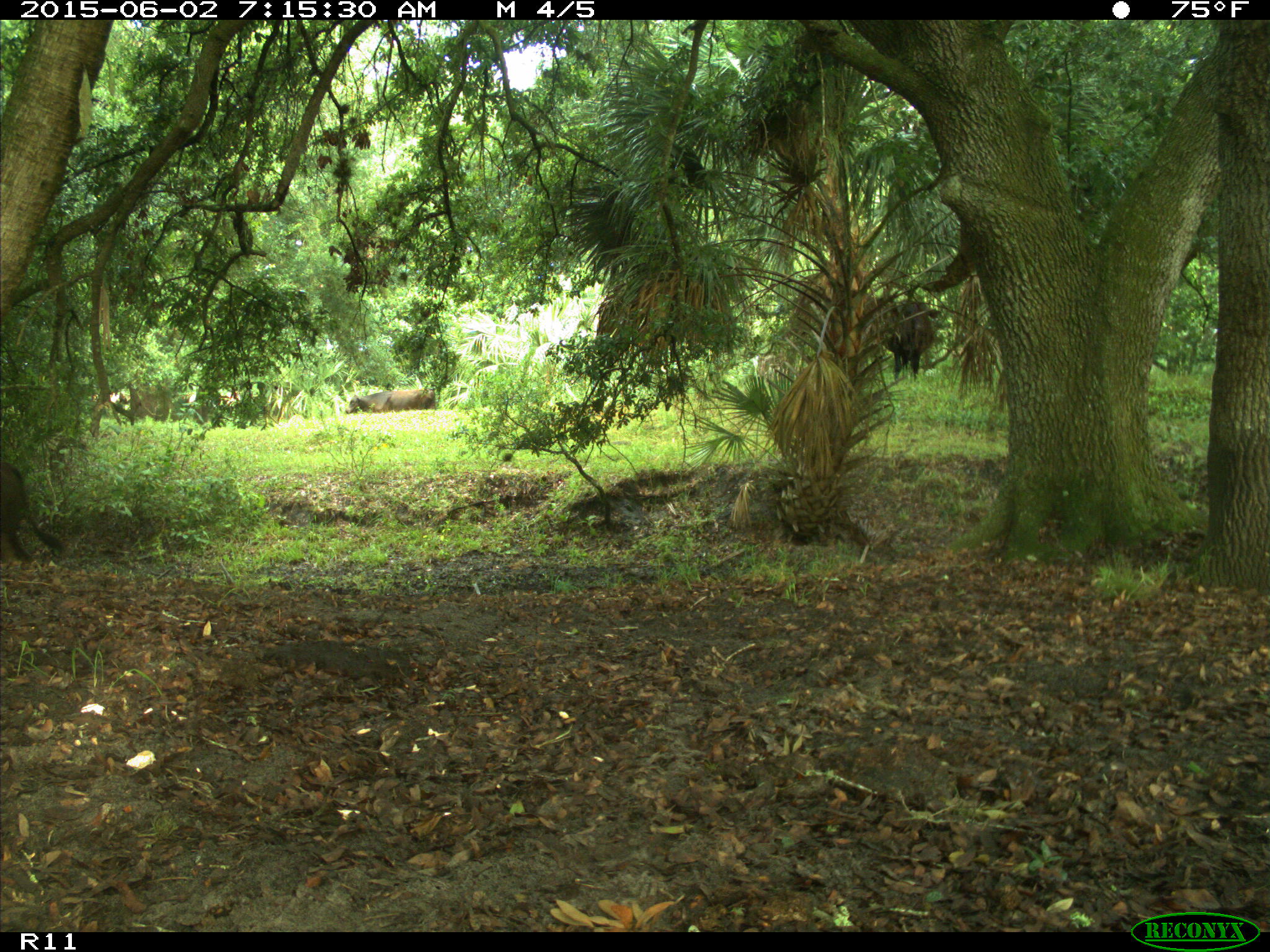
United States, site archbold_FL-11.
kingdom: Animalia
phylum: Chordata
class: Mammalia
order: Artiodactyla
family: Bovidae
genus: Bos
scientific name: Bos taurus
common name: domestic cow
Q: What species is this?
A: Bos taurus (domestic cow).